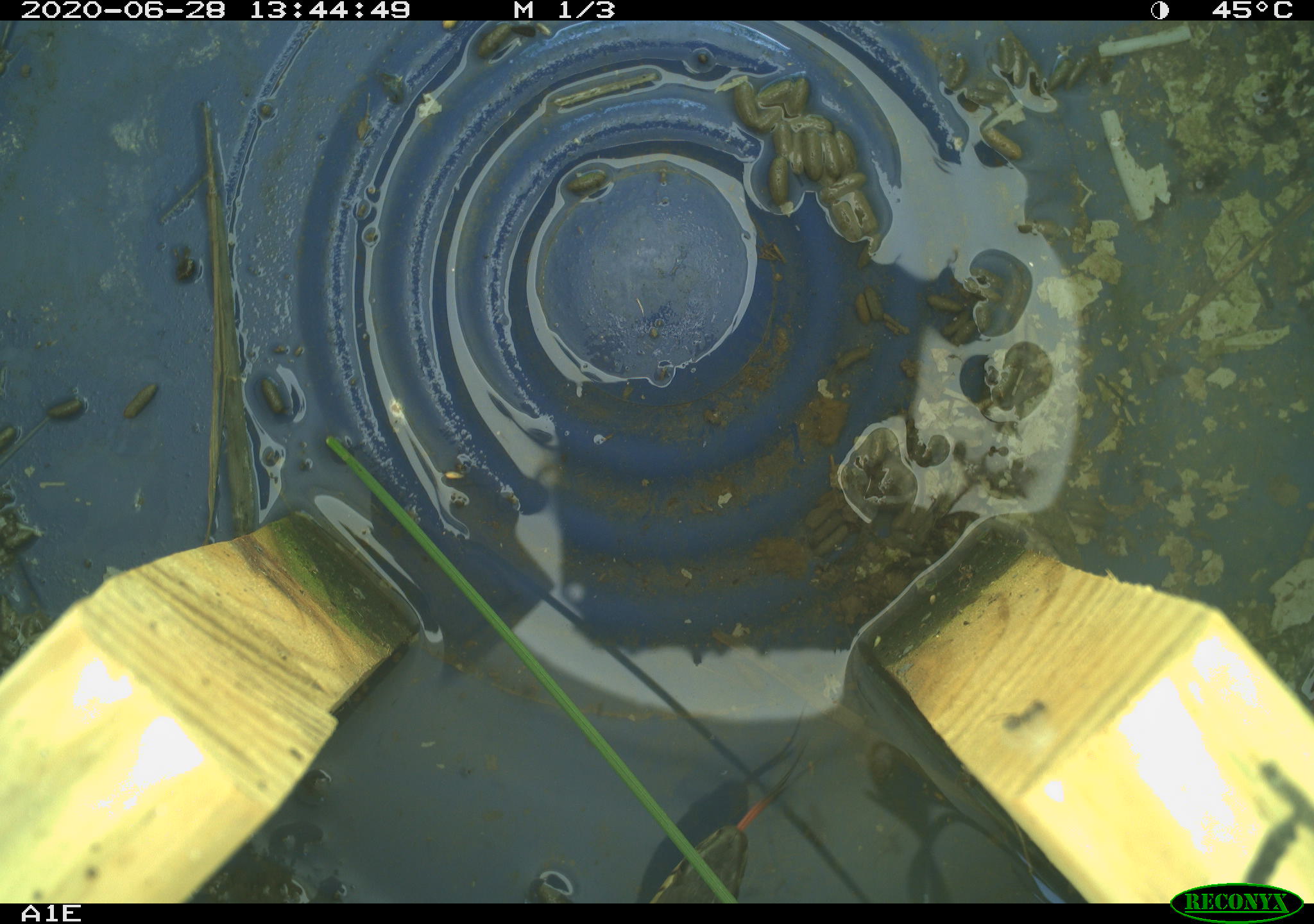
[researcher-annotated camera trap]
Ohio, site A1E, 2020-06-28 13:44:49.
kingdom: Animalia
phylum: Chordata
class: Reptilia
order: Squamata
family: Colubridae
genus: Thamnophis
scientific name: Thamnophis sirtalis sirtalis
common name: eastern gartersnake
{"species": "eastern gartersnake (Thamnophis sirtalis sirtalis)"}